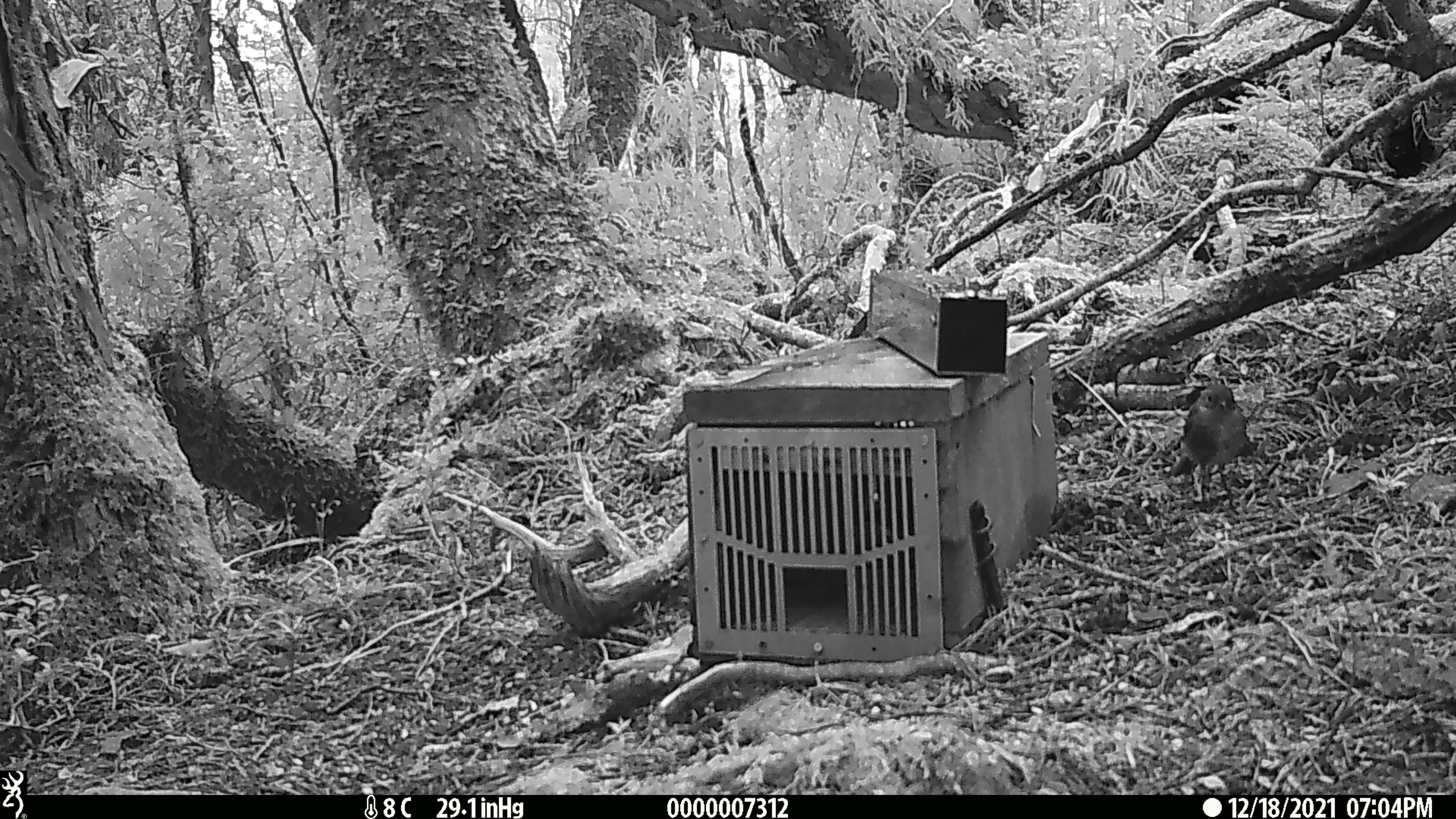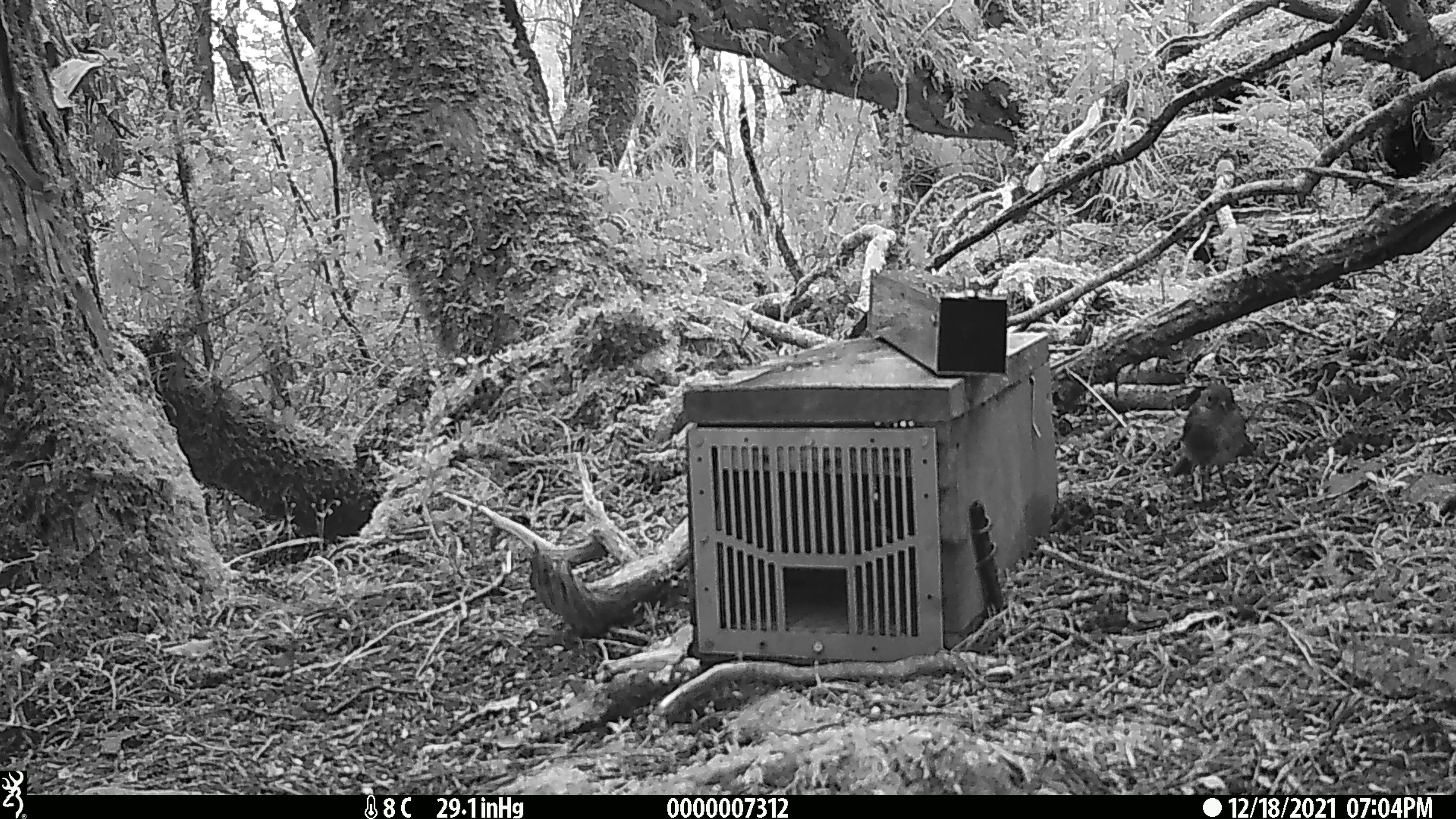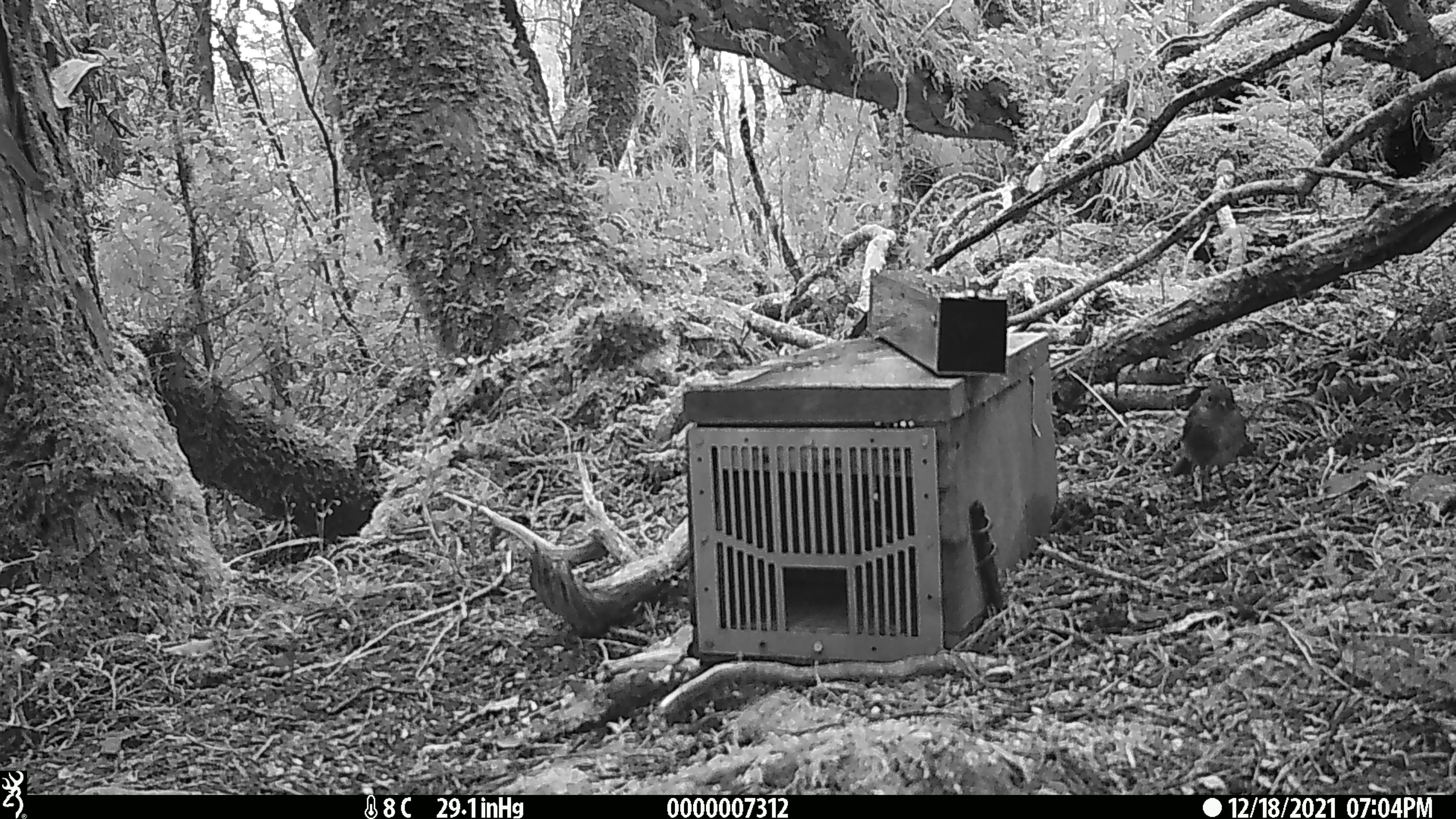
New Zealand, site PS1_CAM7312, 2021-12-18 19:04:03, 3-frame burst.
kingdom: Animalia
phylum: Chordata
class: Aves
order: Passeriformes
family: Petroicidae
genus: Petroica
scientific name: Petroica australis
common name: new zealand robin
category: robin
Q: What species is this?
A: Robin (new zealand robin) (Petroica australis).